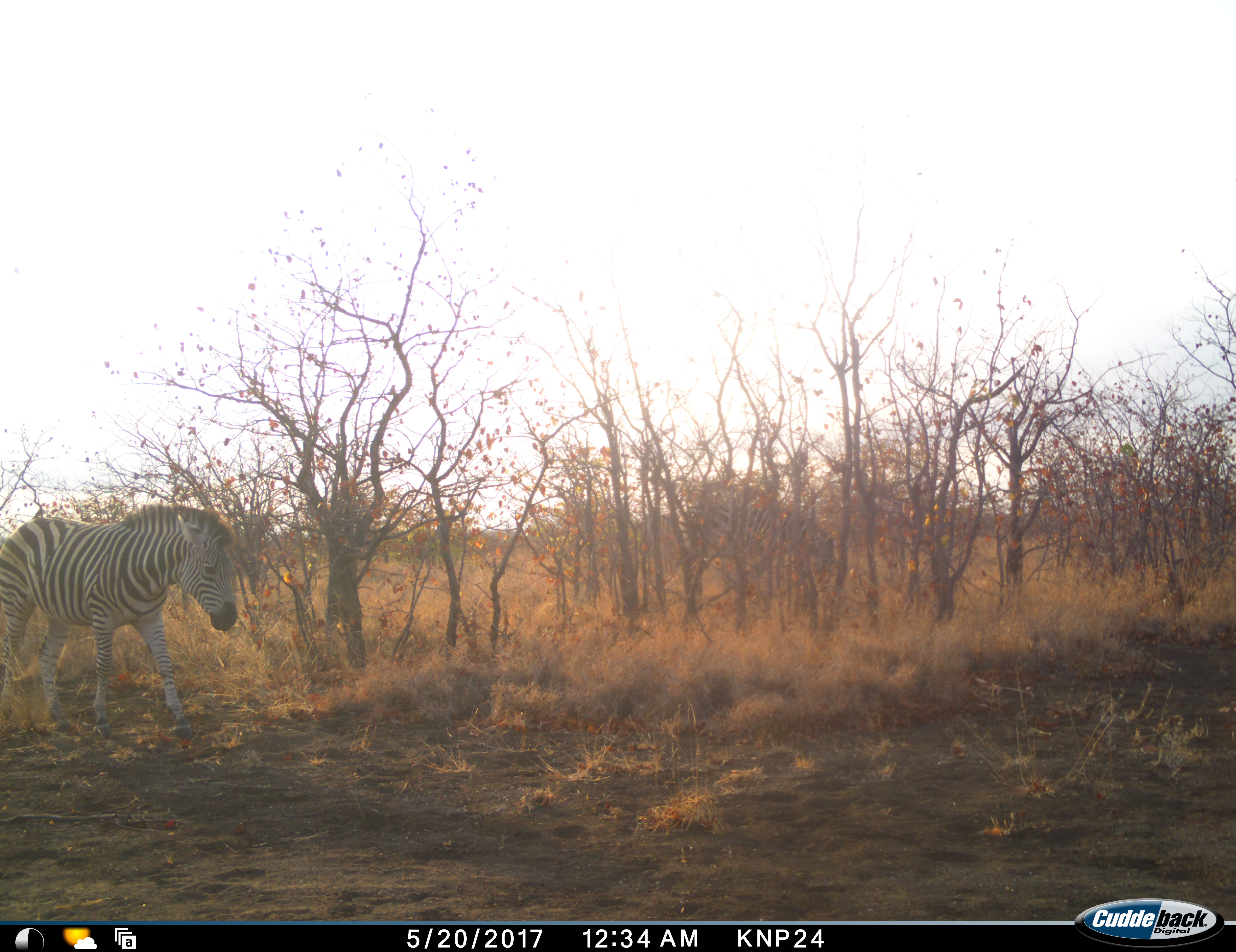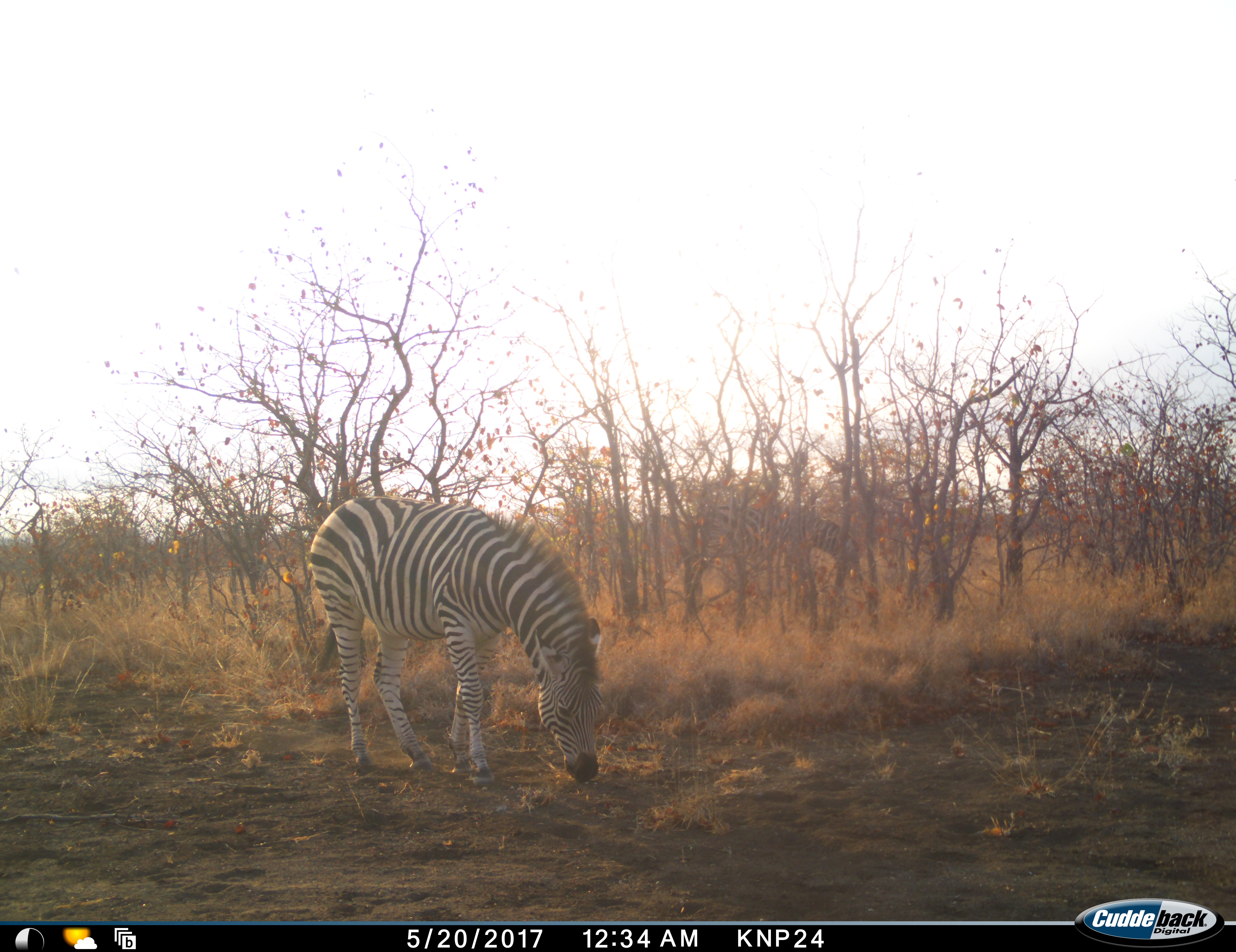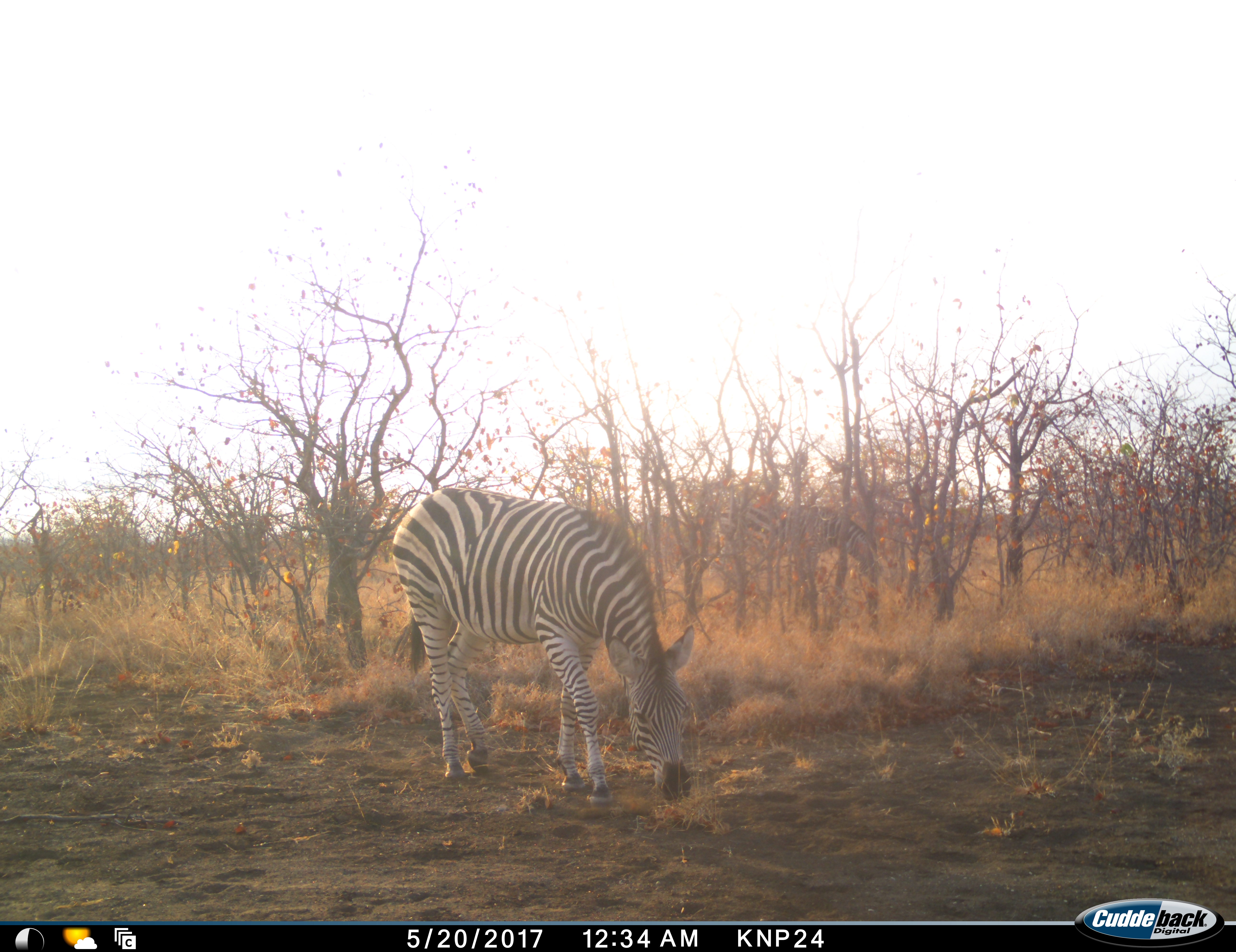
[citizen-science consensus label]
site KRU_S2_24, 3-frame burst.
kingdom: Animalia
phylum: Chordata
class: Mammalia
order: Perissodactyla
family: Equidae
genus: Equus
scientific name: Equus quagga burchellii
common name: burchell's zebra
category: zebraburchells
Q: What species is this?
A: Zebraburchells (burchell's zebra) (Equus quagga burchellii).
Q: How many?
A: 1.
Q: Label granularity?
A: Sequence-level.